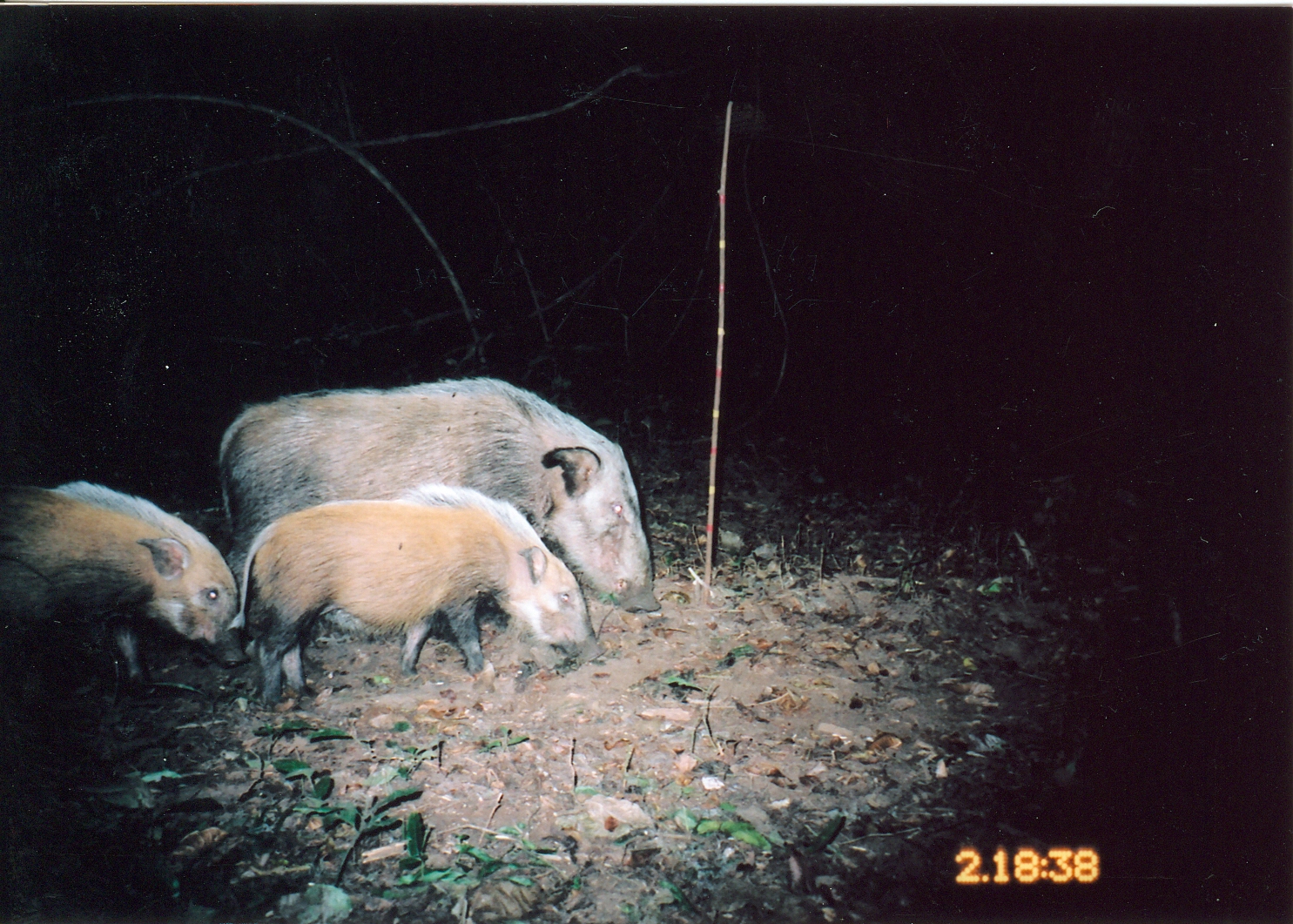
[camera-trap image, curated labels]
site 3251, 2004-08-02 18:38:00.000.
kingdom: Animalia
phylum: Chordata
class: Mammalia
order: Artiodactyla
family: Suidae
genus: Potamochoerus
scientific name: Potamochoerus larvatus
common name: bushpig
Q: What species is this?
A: Potamochoerus larvatus (bushpig).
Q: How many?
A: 3.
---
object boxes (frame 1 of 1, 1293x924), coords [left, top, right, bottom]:
potamochoerus larvatus: [217, 379, 660, 639]; [223, 482, 605, 708]; [0, 481, 250, 686]